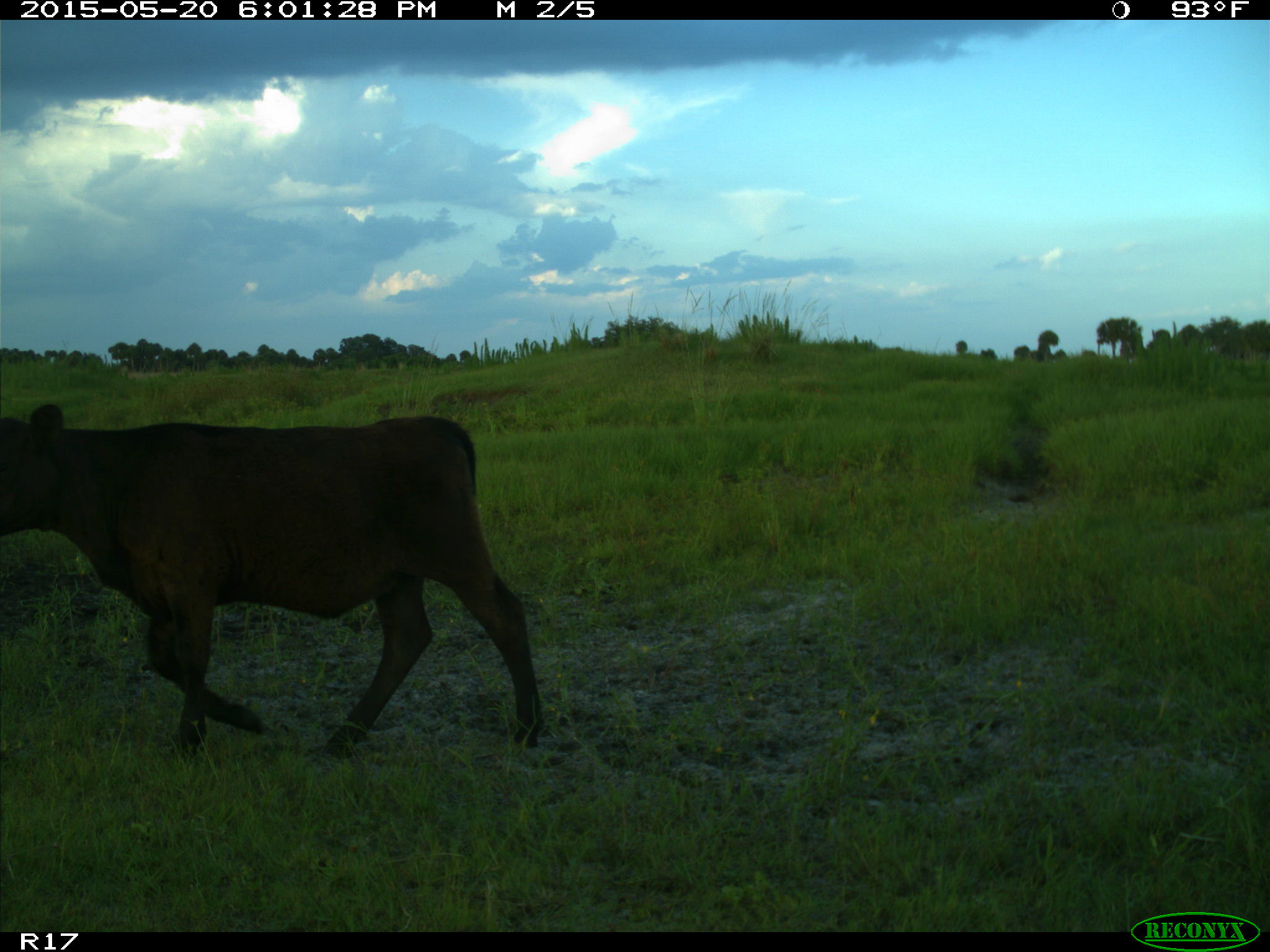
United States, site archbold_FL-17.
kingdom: Animalia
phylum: Chordata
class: Mammalia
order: Artiodactyla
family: Bovidae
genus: Bos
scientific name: Bos taurus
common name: domestic cow